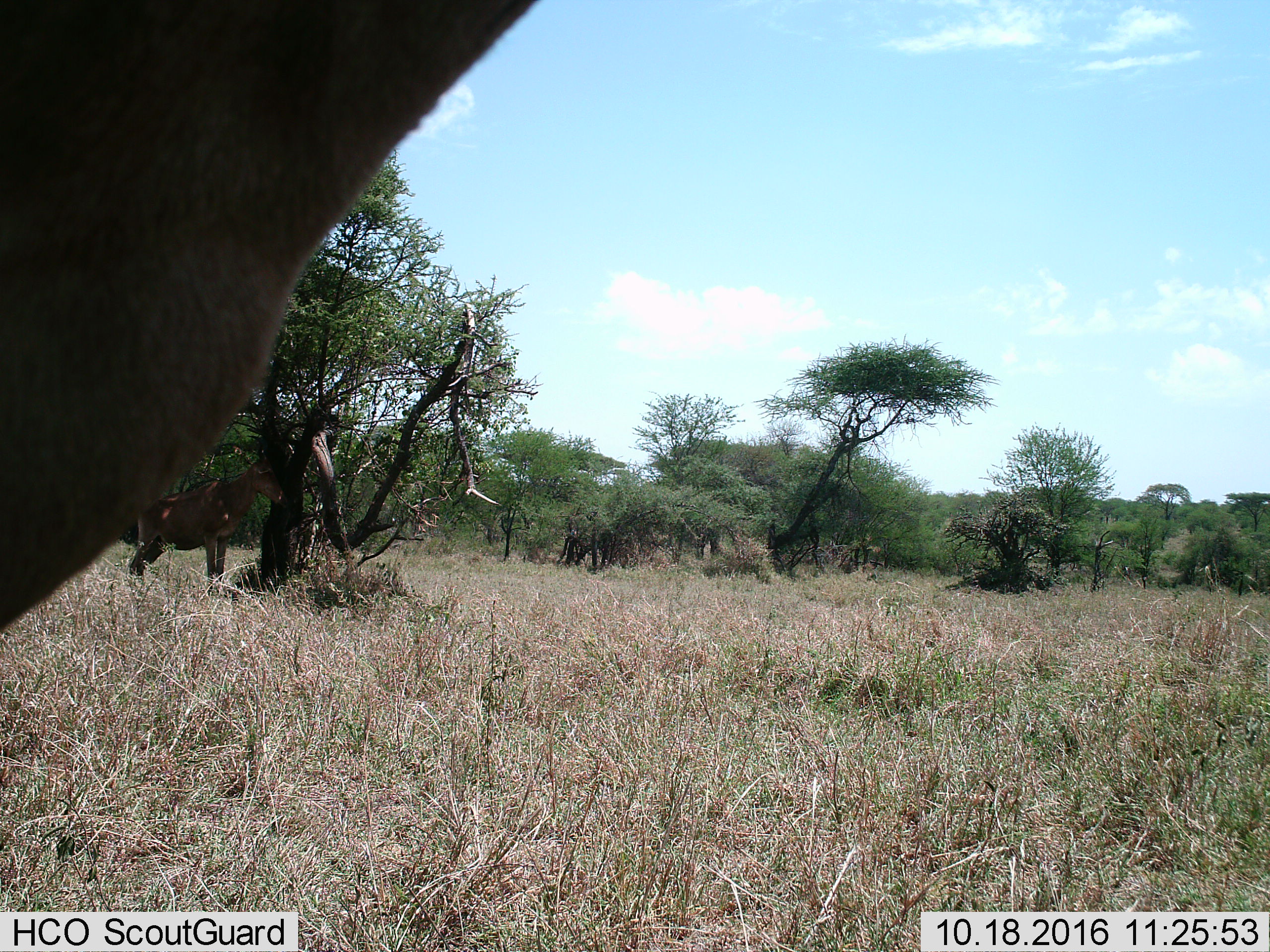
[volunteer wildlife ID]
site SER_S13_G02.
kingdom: Animalia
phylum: Chordata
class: Mammalia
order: Artiodactyla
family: Bovidae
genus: Alcelaphus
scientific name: Alcelaphus buselaphus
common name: hartebeest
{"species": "hartebeest (Alcelaphus buselaphus)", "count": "2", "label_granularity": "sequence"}